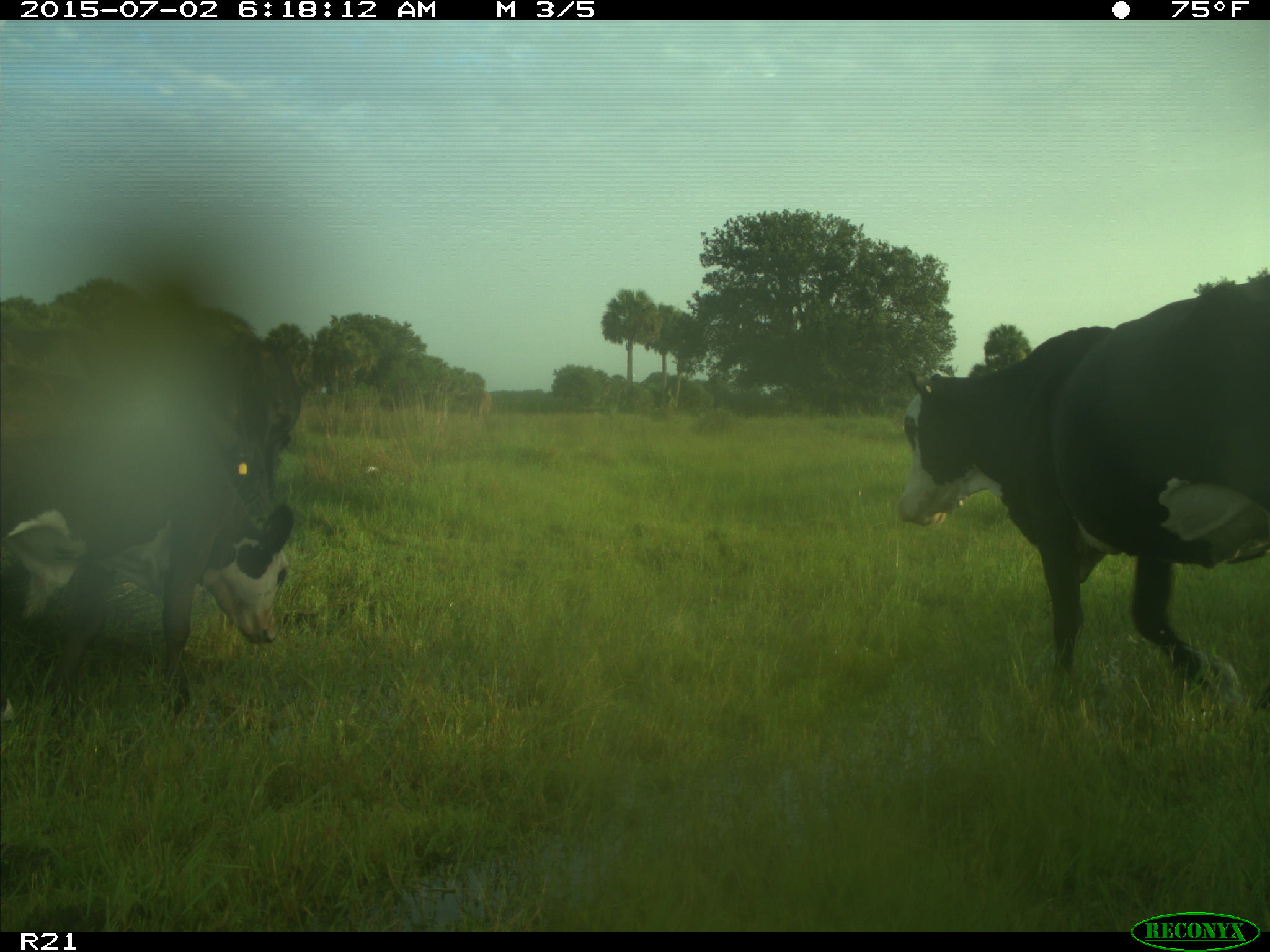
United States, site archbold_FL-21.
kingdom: Animalia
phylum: Chordata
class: Mammalia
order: Artiodactyla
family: Bovidae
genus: Bos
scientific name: Bos taurus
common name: domestic cow